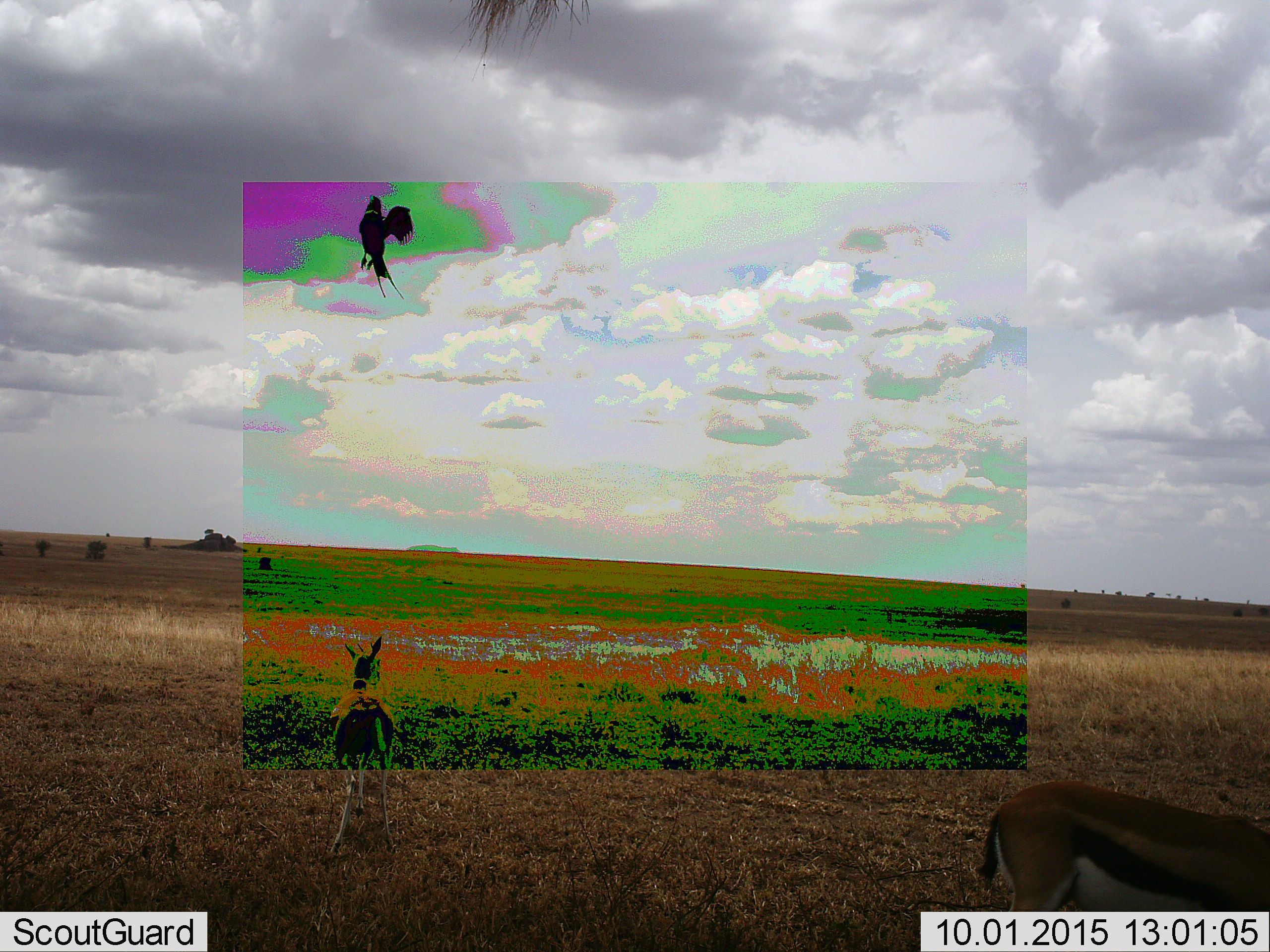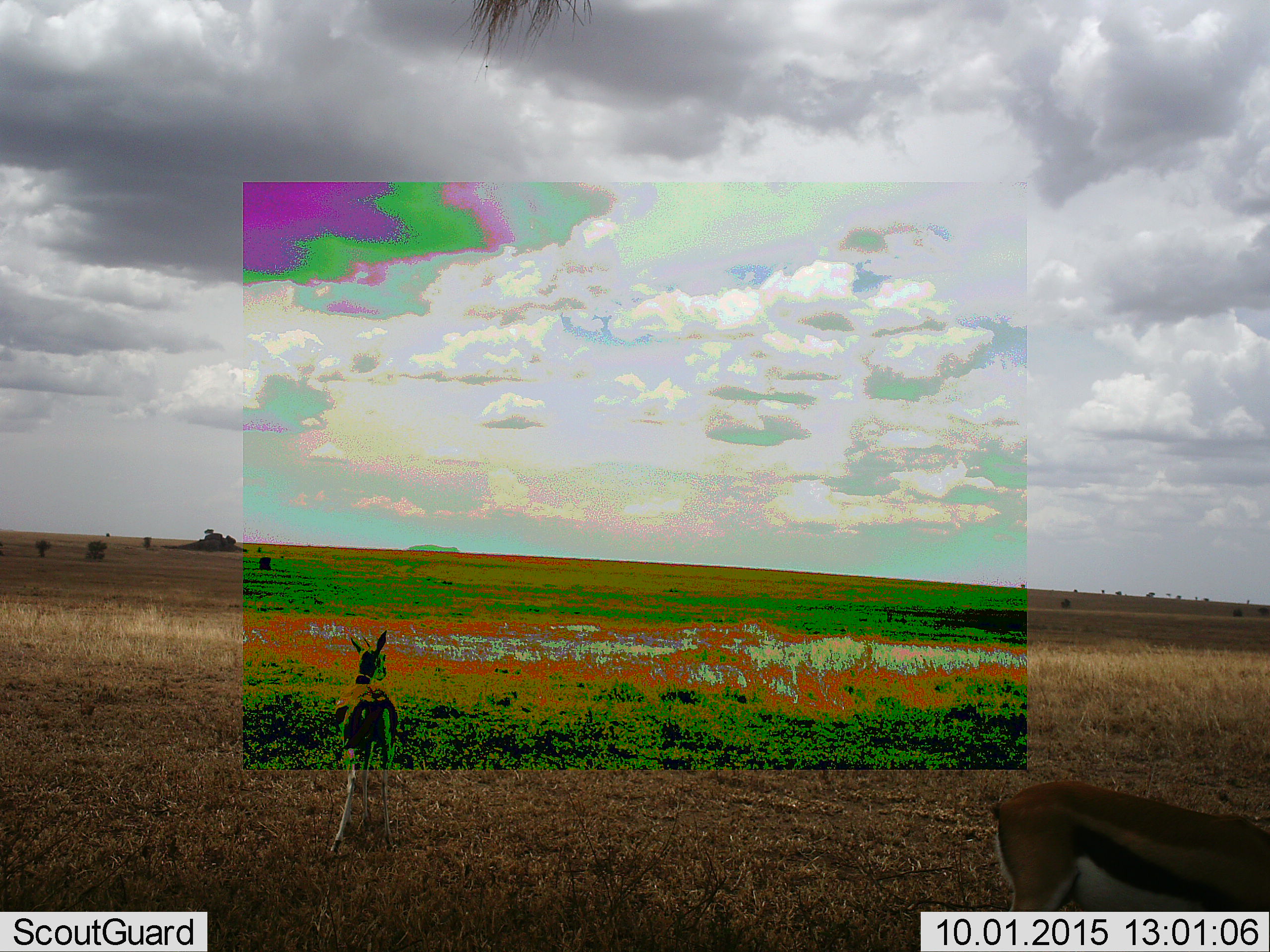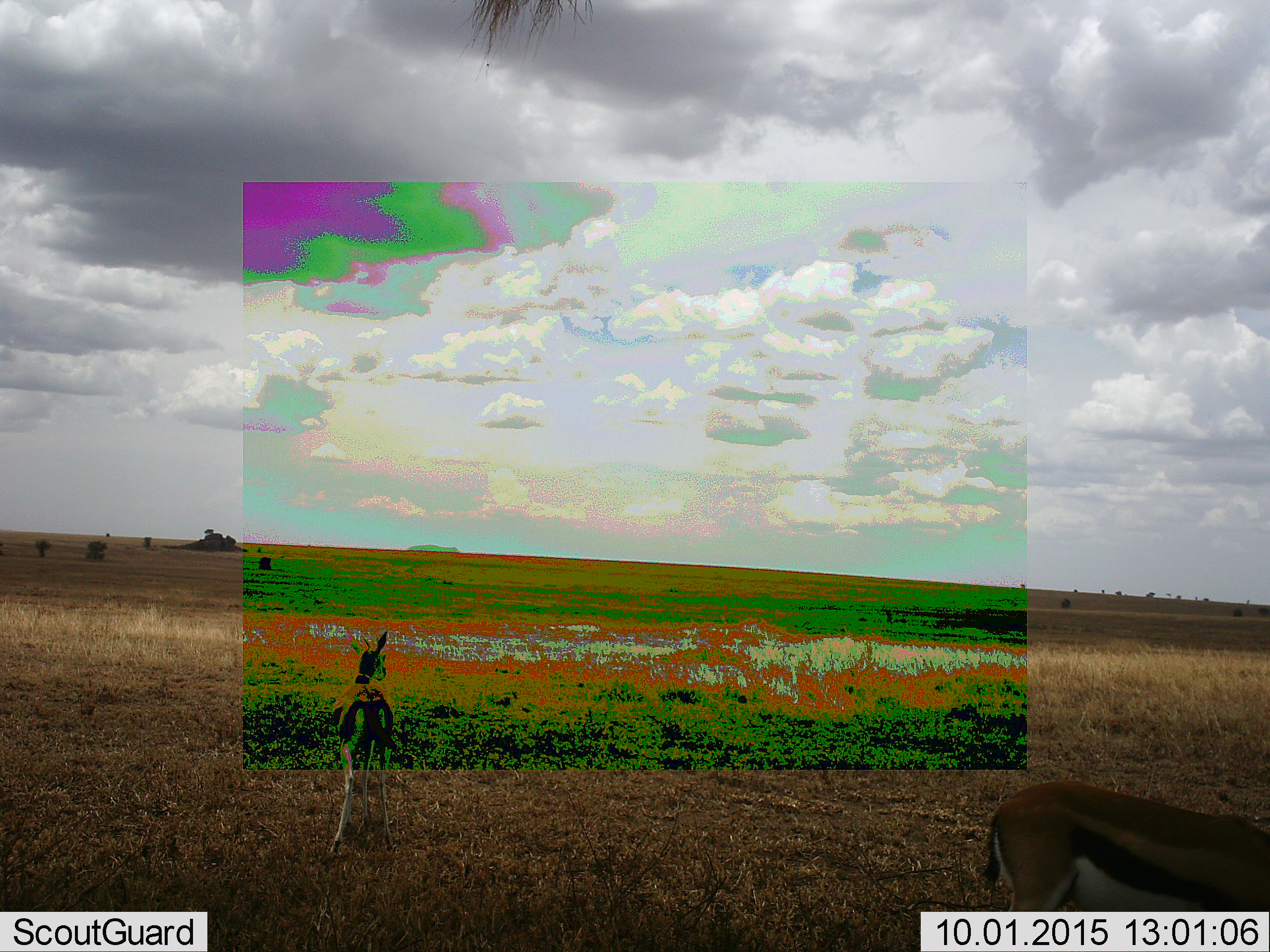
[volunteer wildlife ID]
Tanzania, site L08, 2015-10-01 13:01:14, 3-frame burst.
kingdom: Animalia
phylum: Chordata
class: Aves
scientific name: Aves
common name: bird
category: otherbird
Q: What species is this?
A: Otherbird (bird) (Aves).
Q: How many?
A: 1.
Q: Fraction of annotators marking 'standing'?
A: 0%.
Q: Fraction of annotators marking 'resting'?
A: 0%.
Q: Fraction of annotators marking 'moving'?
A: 100%.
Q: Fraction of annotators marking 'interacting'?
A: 0%.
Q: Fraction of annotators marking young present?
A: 0%.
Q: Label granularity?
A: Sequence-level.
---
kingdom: Animalia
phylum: Chordata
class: Mammalia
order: Artiodactyla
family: Bovidae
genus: Eudorcas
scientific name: Eudorcas thomsonii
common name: thomson's gazelle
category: gazellethomsons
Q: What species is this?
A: Gazellethomsons (thomson's gazelle) (Eudorcas thomsonii).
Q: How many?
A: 2.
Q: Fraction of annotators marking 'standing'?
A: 80%.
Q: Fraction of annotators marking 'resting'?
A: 0%.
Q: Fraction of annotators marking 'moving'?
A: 40%.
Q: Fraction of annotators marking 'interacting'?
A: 0%.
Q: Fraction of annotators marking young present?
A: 10%.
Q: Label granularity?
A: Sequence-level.